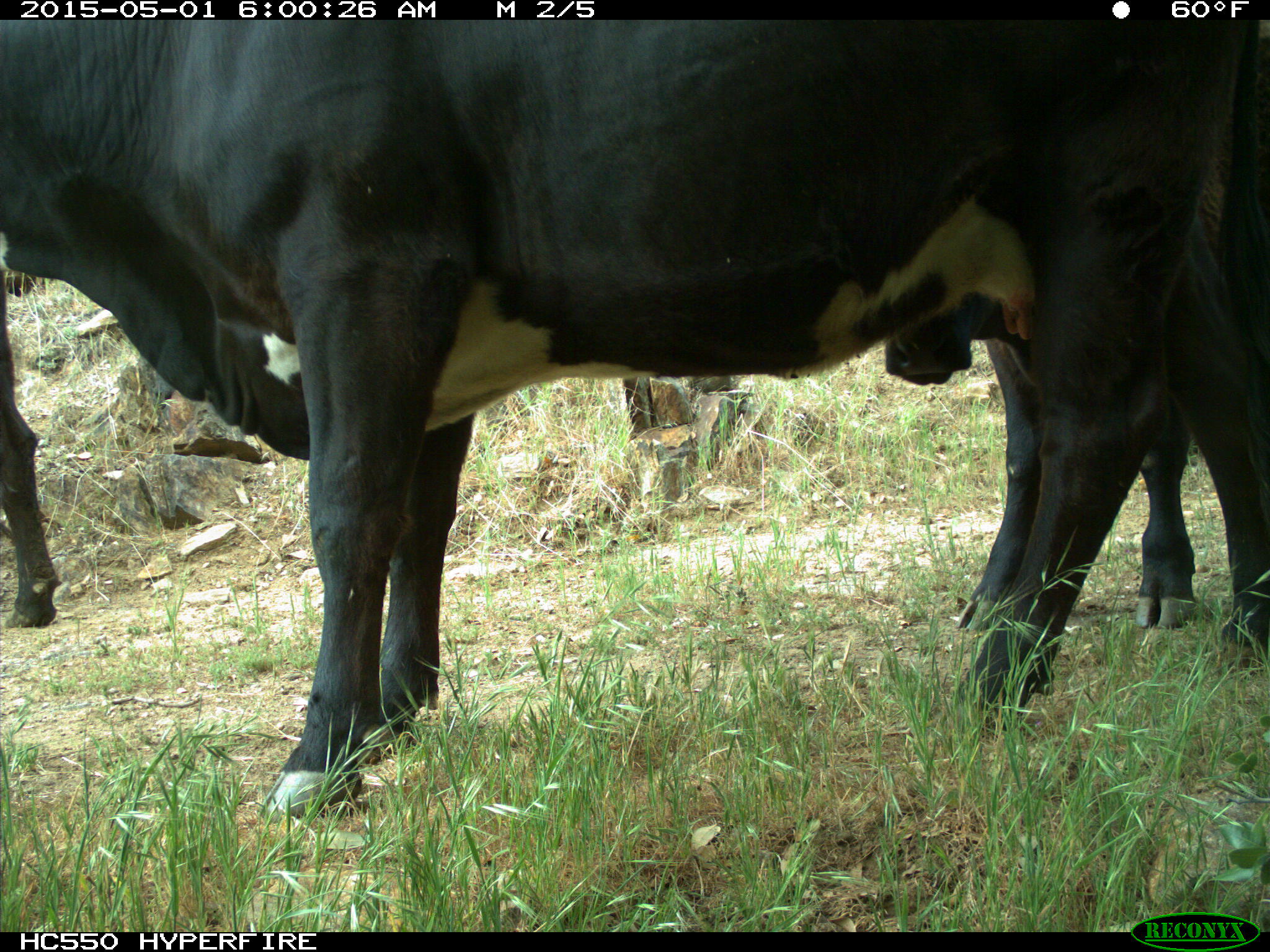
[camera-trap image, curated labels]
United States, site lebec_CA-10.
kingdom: Animalia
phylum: Chordata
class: Mammalia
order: Artiodactyla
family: Bovidae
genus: Bos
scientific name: Bos taurus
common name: domestic cow